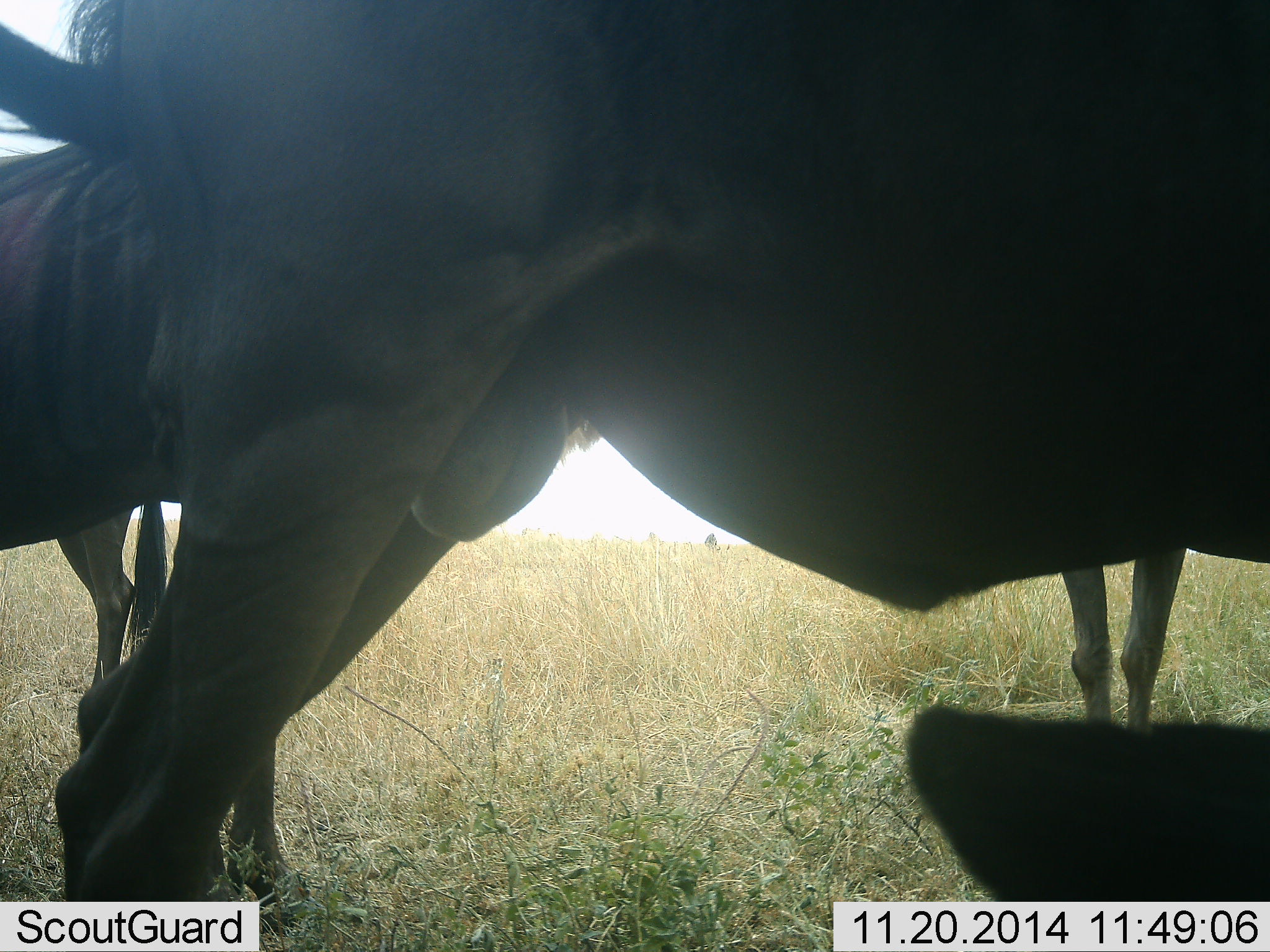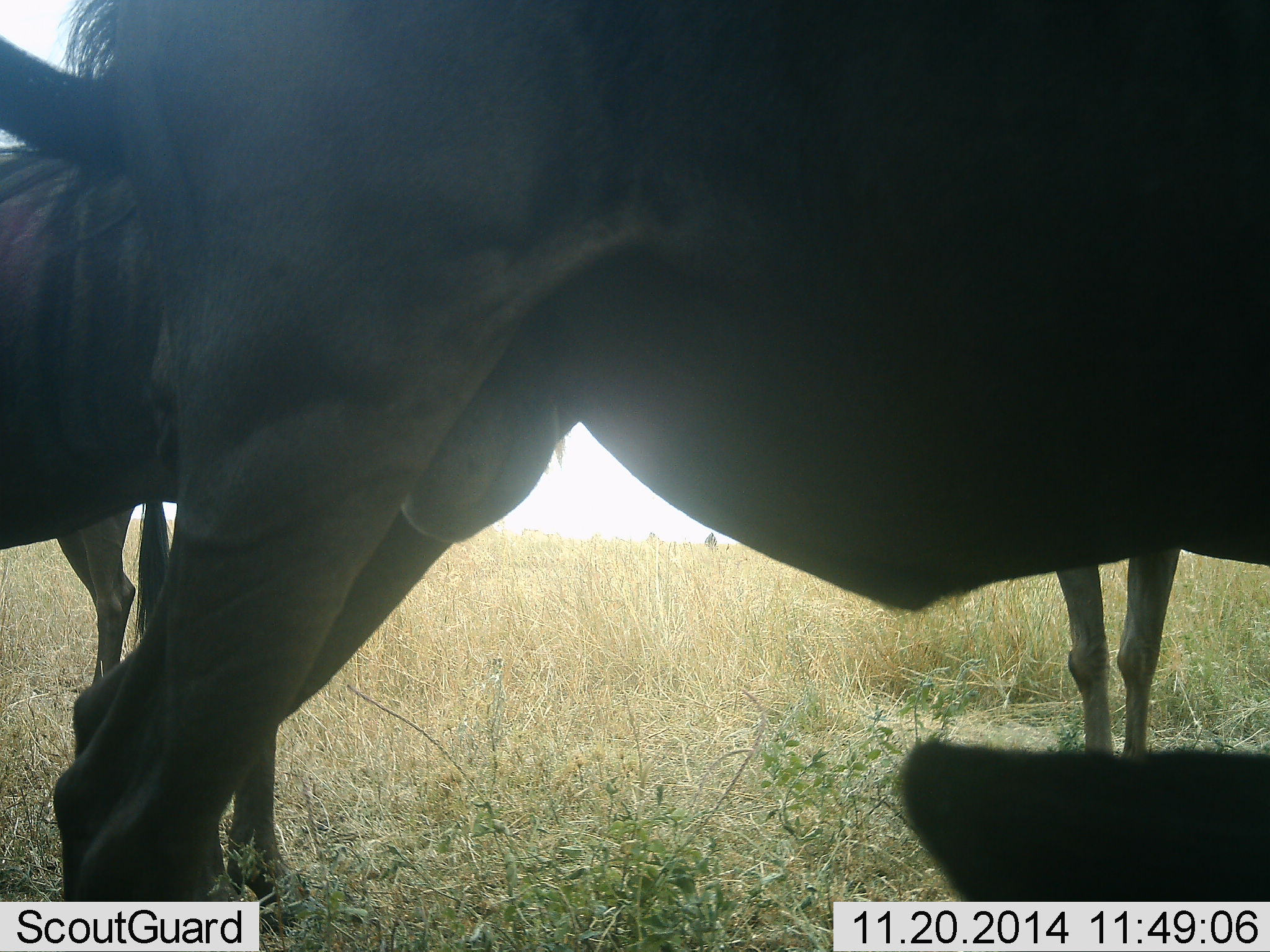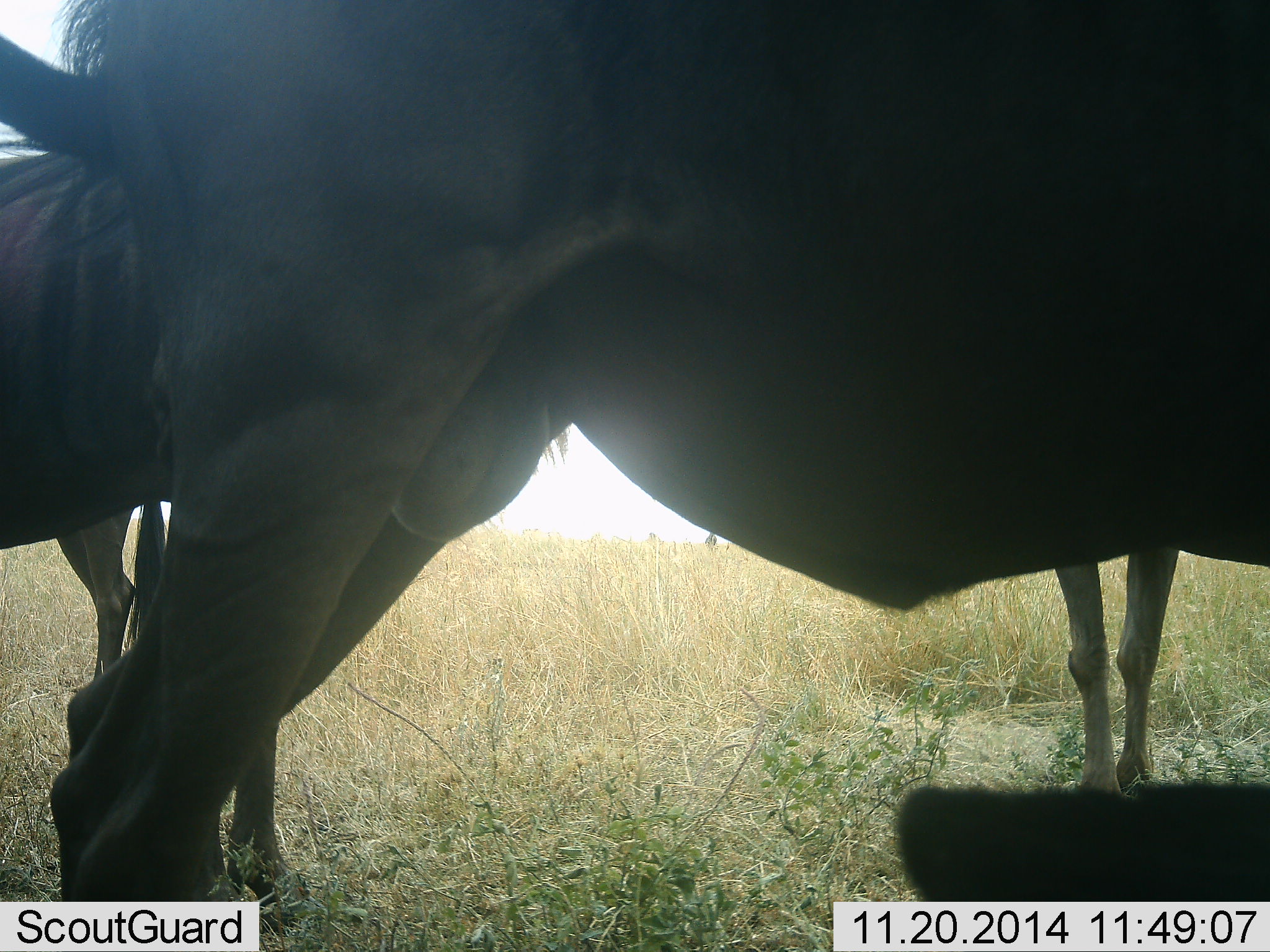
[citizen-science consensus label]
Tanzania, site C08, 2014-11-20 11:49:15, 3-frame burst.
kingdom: Animalia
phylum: Chordata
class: Mammalia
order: Artiodactyla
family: Bovidae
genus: Connochaetes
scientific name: Connochaetes taurinus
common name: blue wildebeest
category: wildebeest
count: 4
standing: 90%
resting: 20%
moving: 0%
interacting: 0%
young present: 0%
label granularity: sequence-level